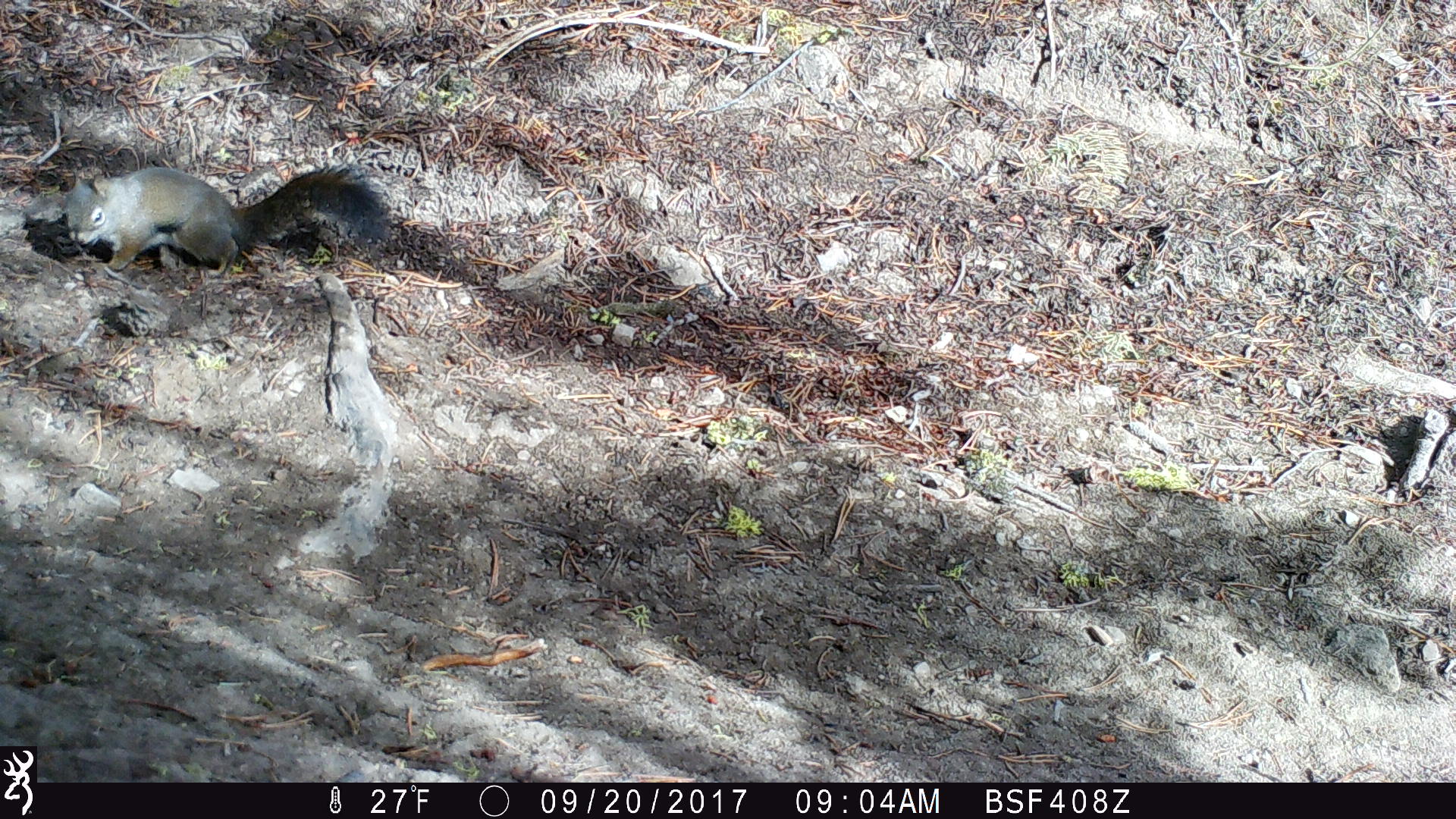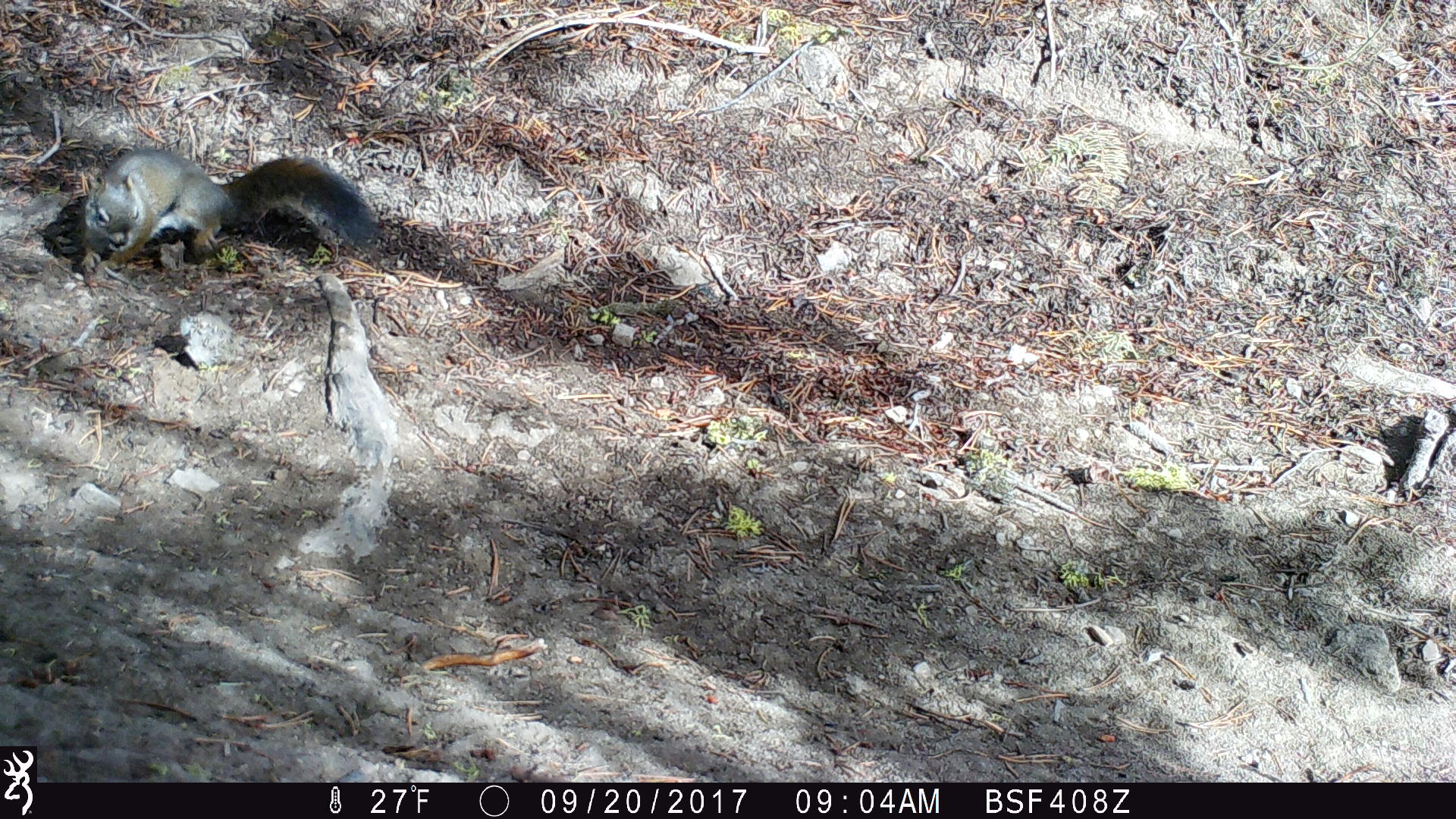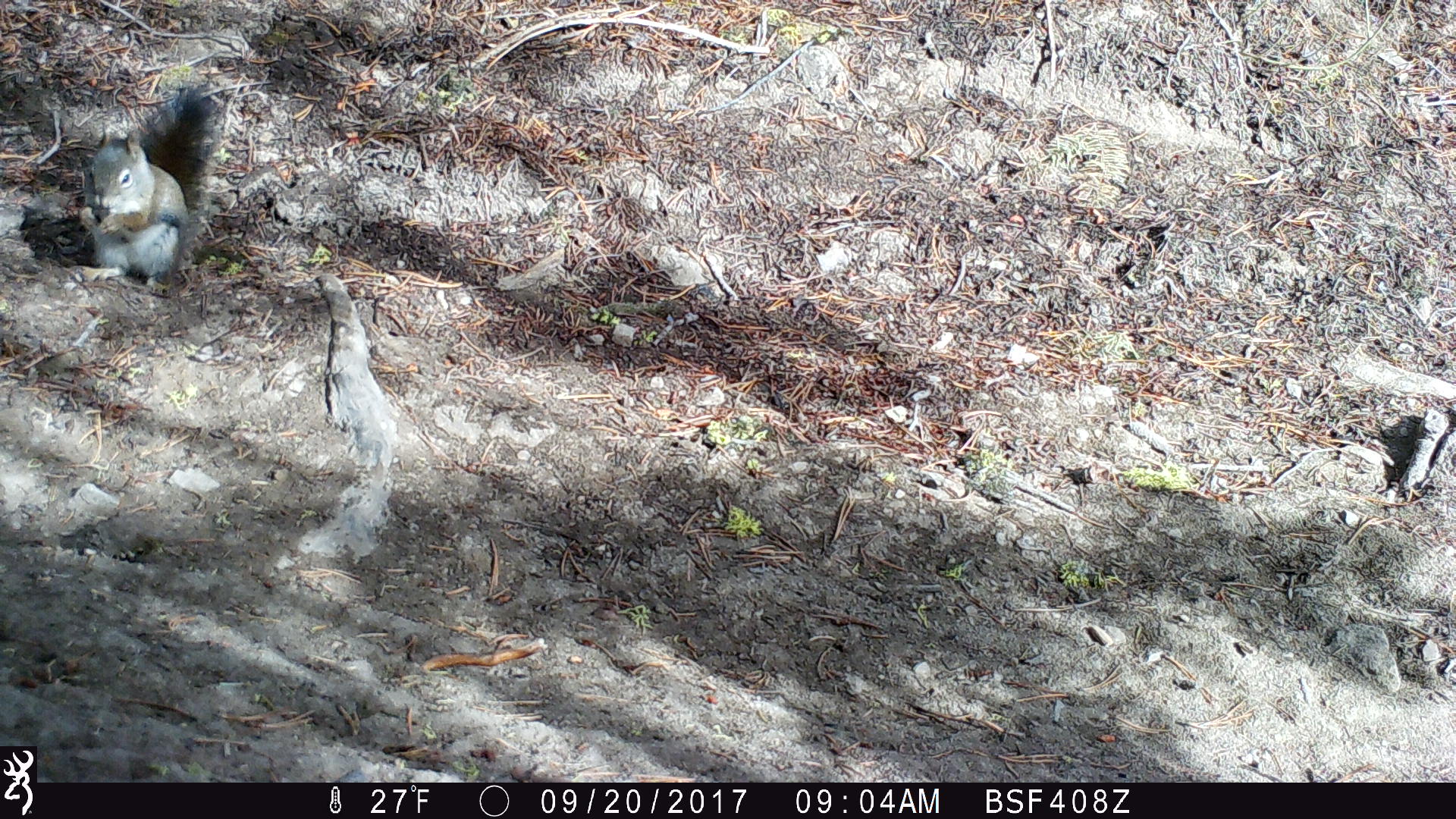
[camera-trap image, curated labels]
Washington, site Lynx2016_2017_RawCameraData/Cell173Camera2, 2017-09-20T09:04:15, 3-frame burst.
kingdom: Animalia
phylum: Chordata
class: Mammalia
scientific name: Mammalia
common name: small mammal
Small mammal (Mammalia). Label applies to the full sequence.